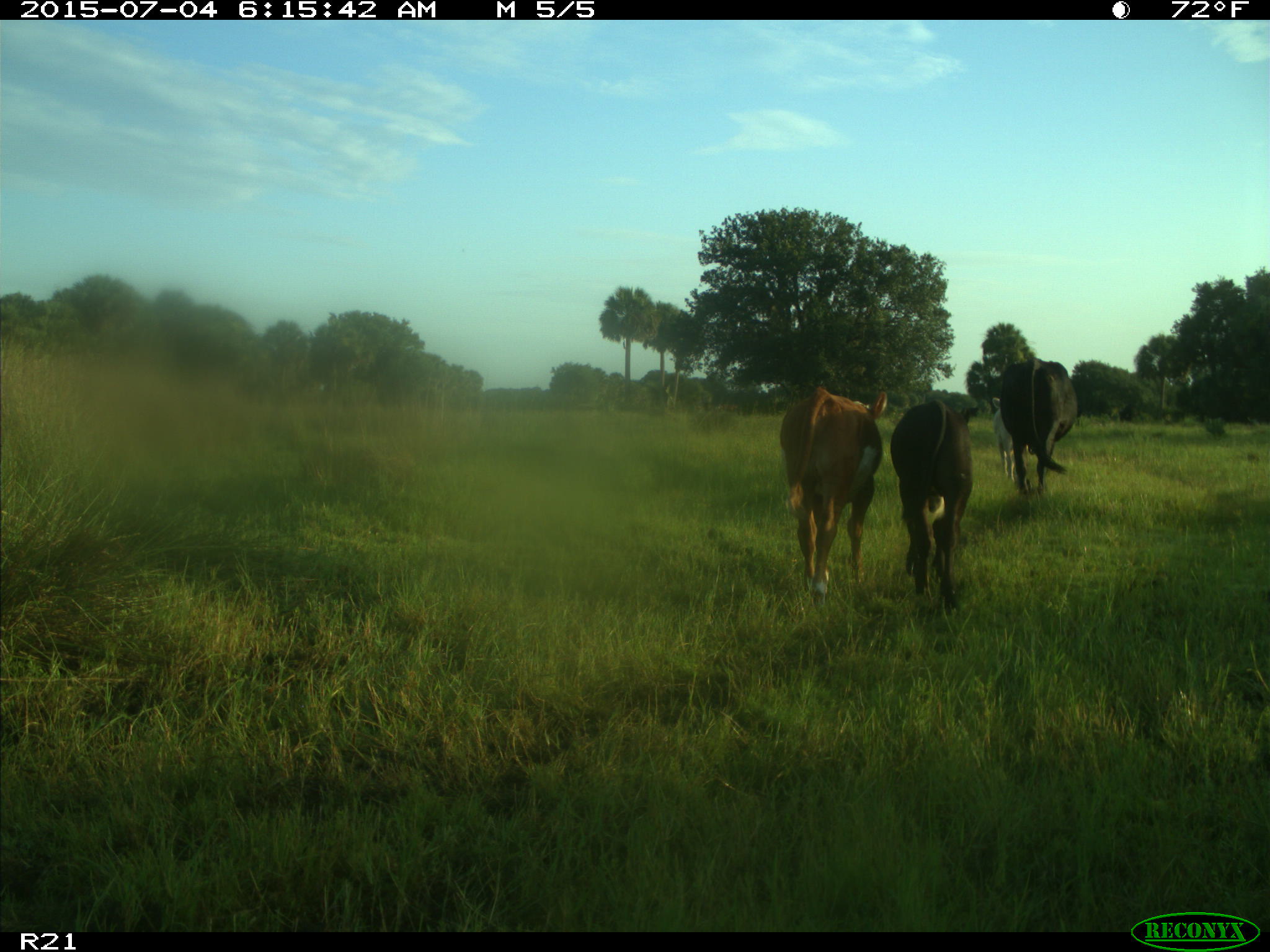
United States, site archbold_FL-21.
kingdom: Animalia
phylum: Chordata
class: Mammalia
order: Artiodactyla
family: Bovidae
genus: Bos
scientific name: Bos taurus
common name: domestic cow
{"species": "Bos taurus (domestic cow)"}